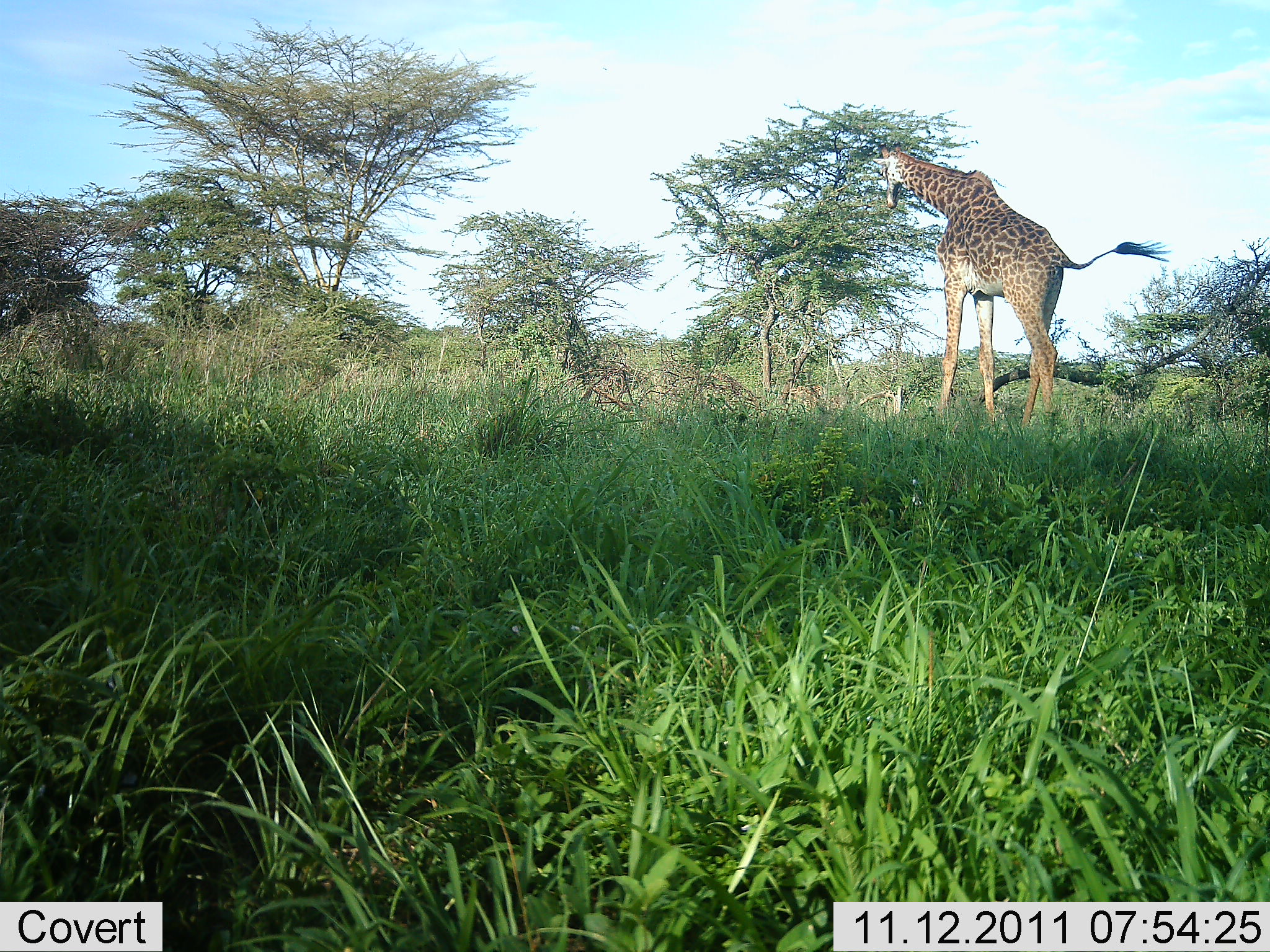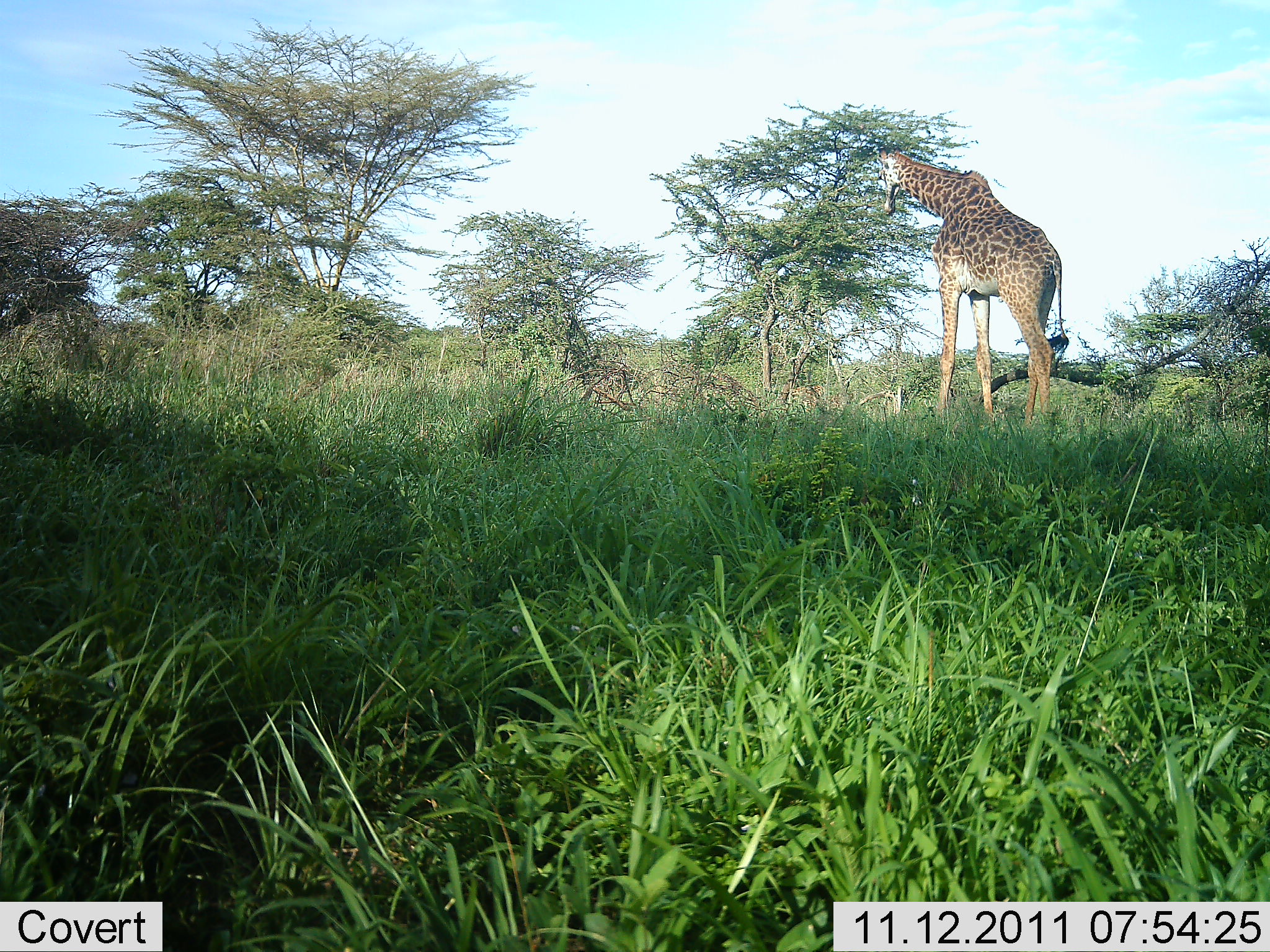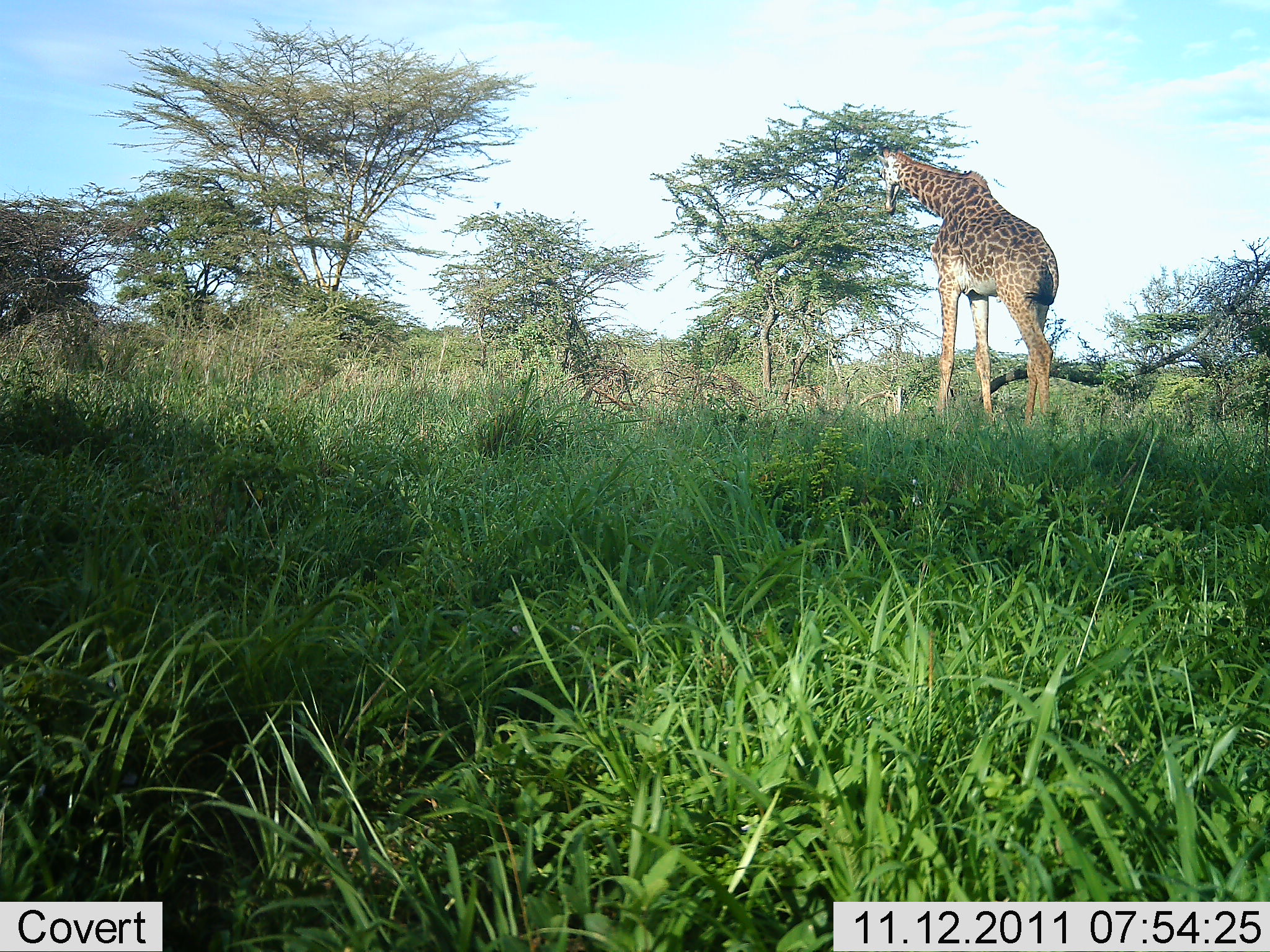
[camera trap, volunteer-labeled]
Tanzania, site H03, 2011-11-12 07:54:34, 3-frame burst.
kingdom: Animalia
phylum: Chordata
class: Mammalia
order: Artiodactyla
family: Giraffidae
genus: Giraffa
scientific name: Giraffa camelopardalis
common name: giraffe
Giraffe (Giraffa camelopardalis), count 1. Behavior (volunteer vote fractions): standing 33%, resting 0%, moving 0%, interacting 0%. Young present (vote fraction): 0%. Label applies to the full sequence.